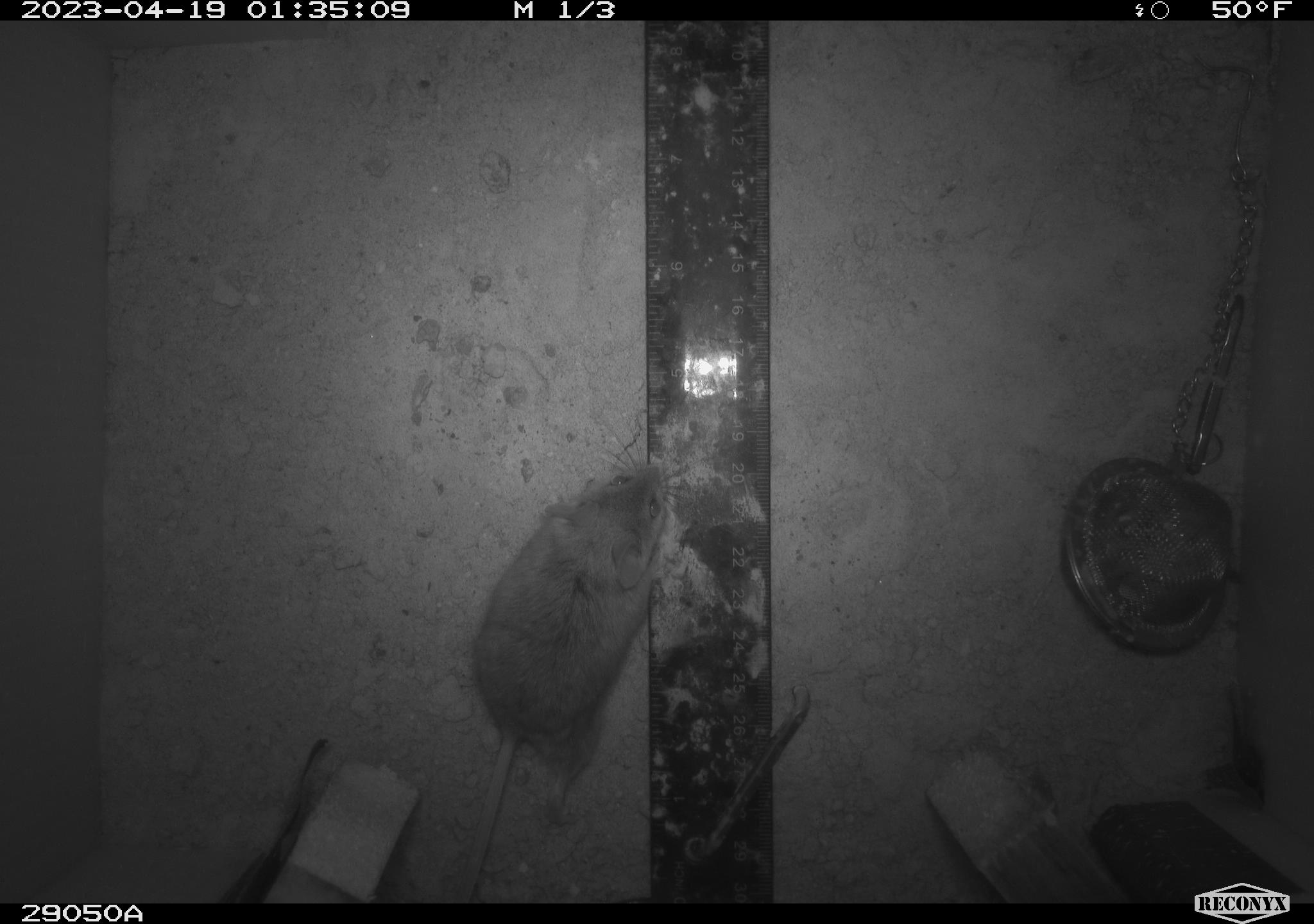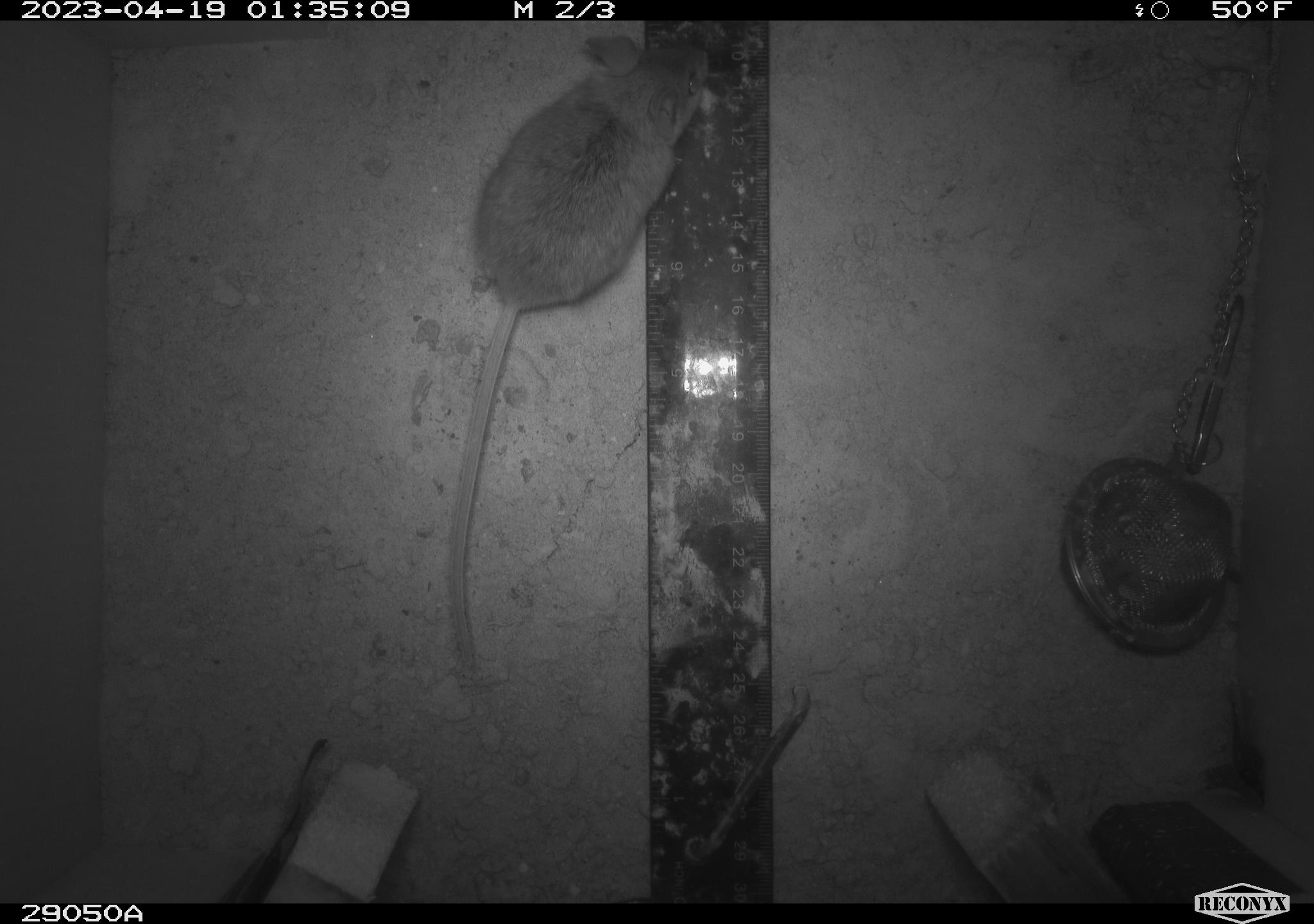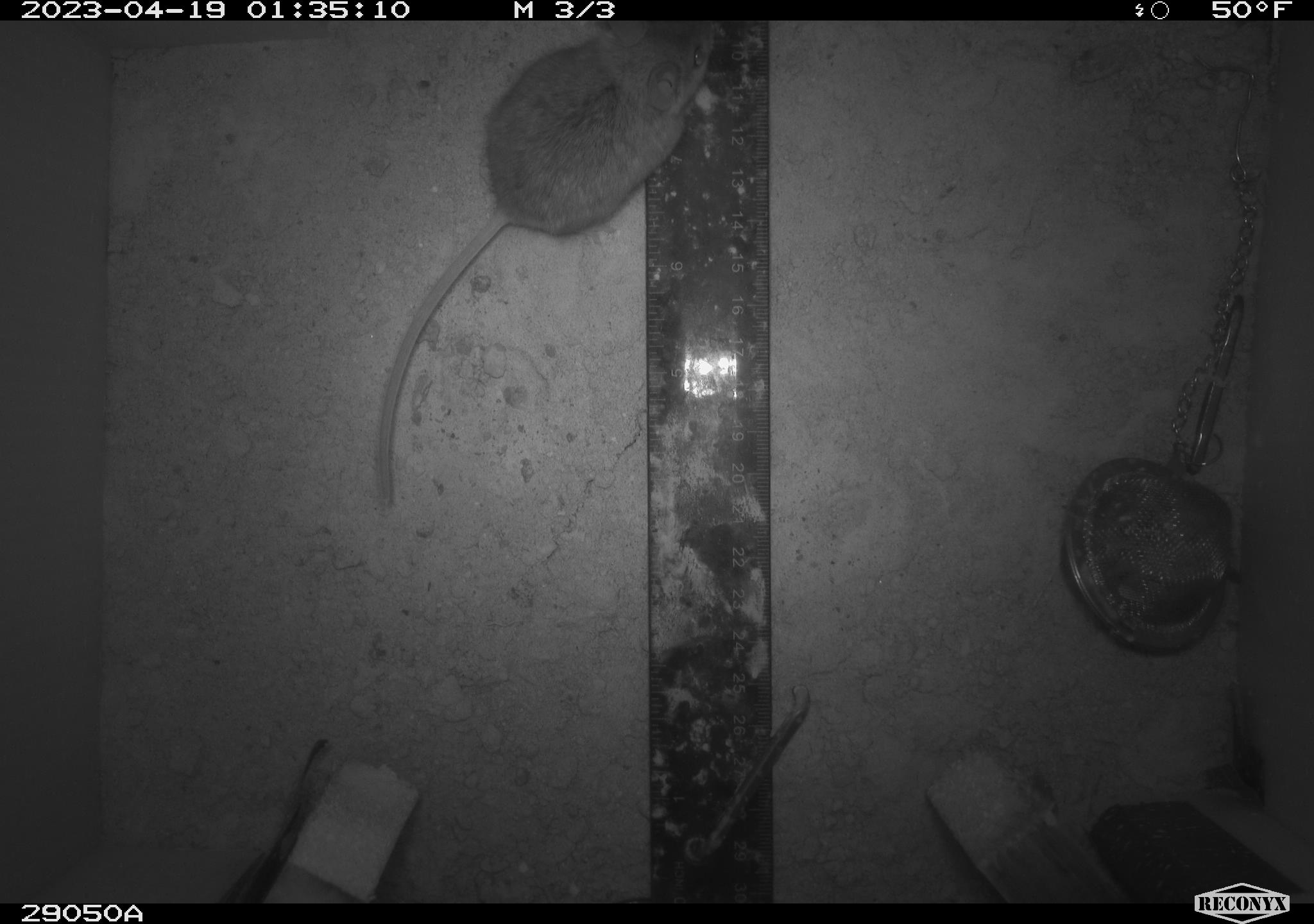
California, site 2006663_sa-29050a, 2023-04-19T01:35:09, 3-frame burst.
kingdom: Animalia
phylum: Chordata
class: Mammalia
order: Rodentia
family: Cricetidae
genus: Peromyscus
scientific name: Peromyscus eremicus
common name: cactus mouse